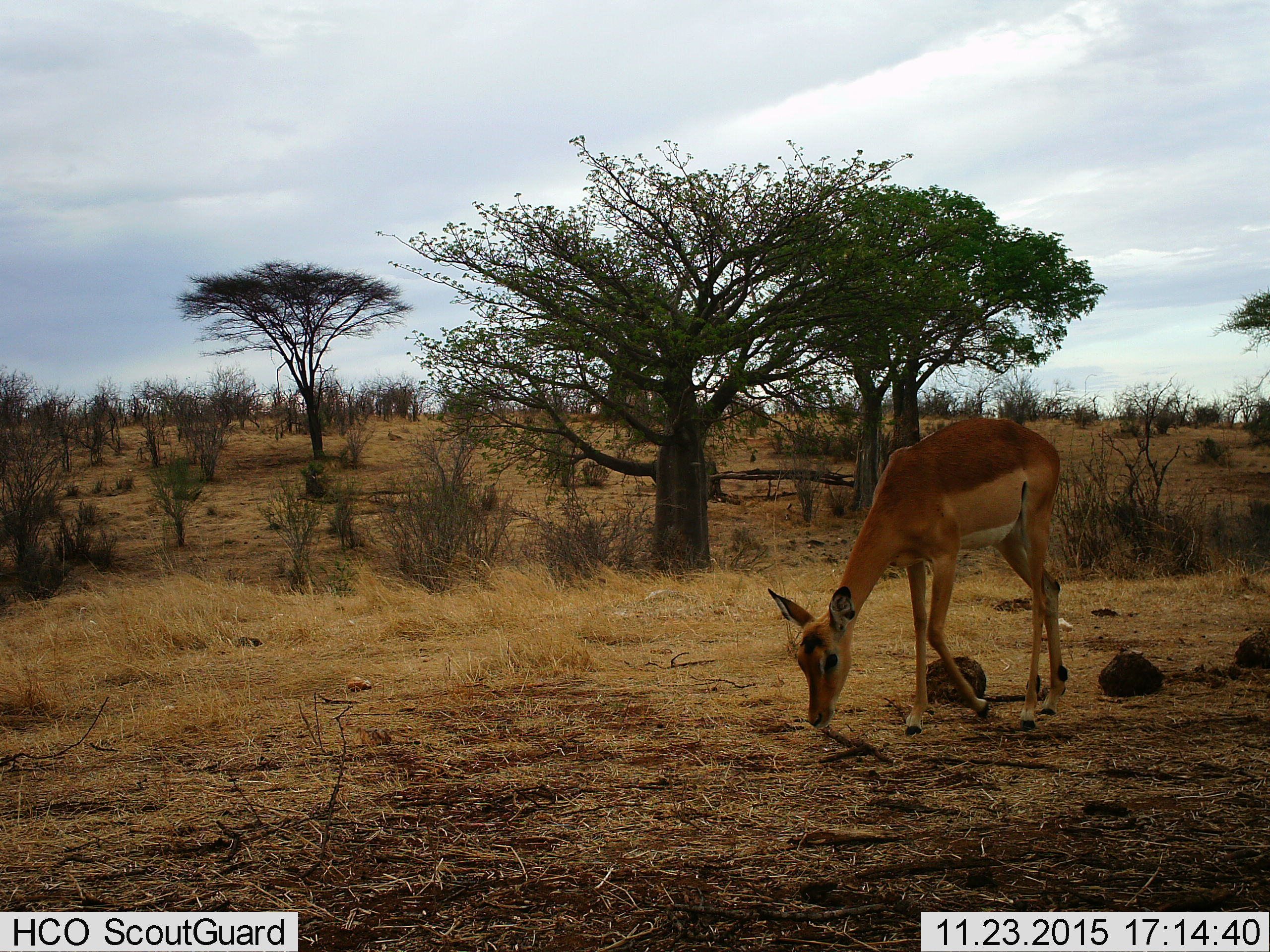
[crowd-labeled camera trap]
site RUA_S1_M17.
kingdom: Animalia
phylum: Chordata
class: Mammalia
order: Artiodactyla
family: Bovidae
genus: Aepyceros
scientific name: Aepyceros melampus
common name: impala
Impala (Aepyceros melampus), count 1. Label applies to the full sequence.